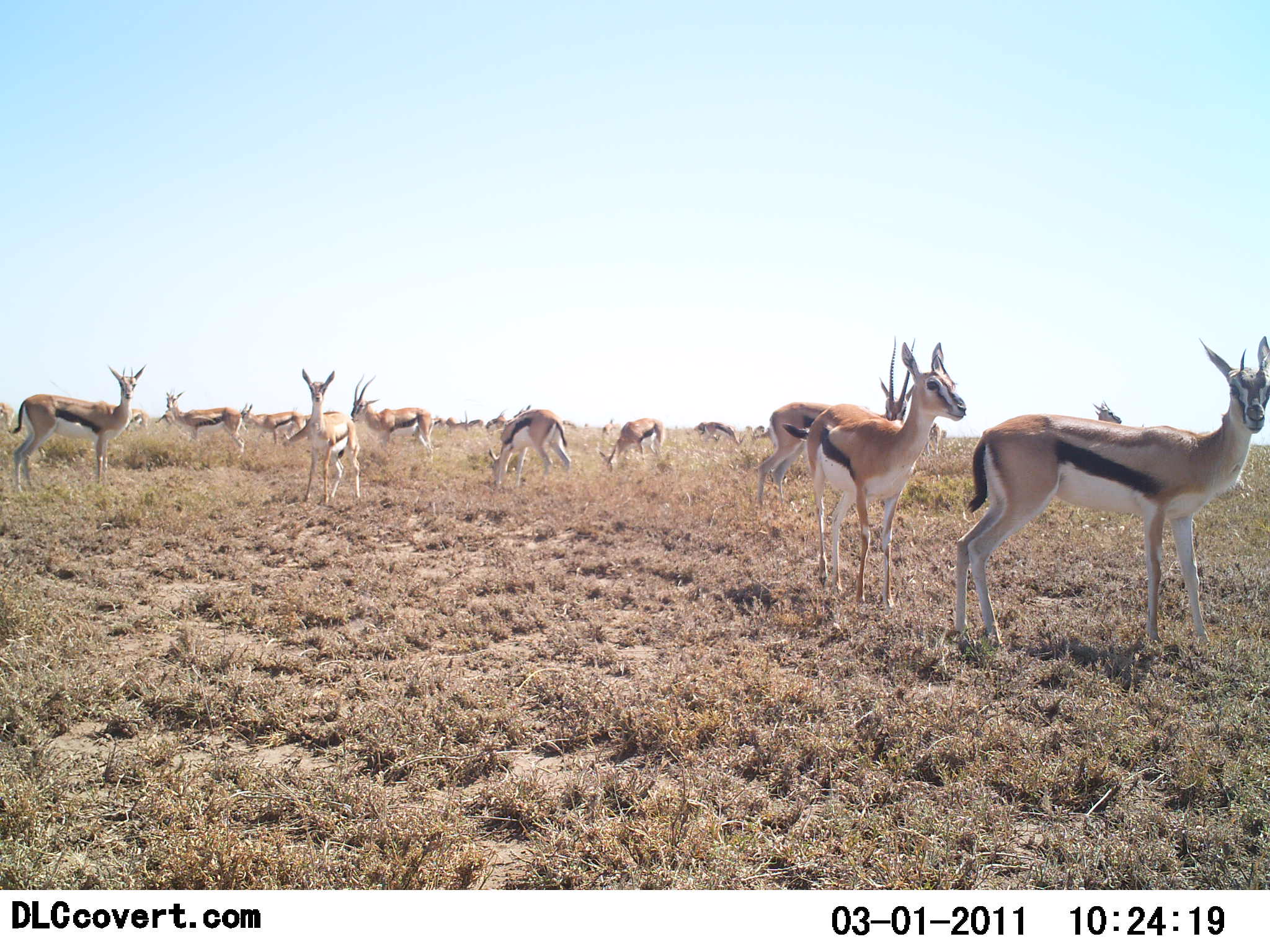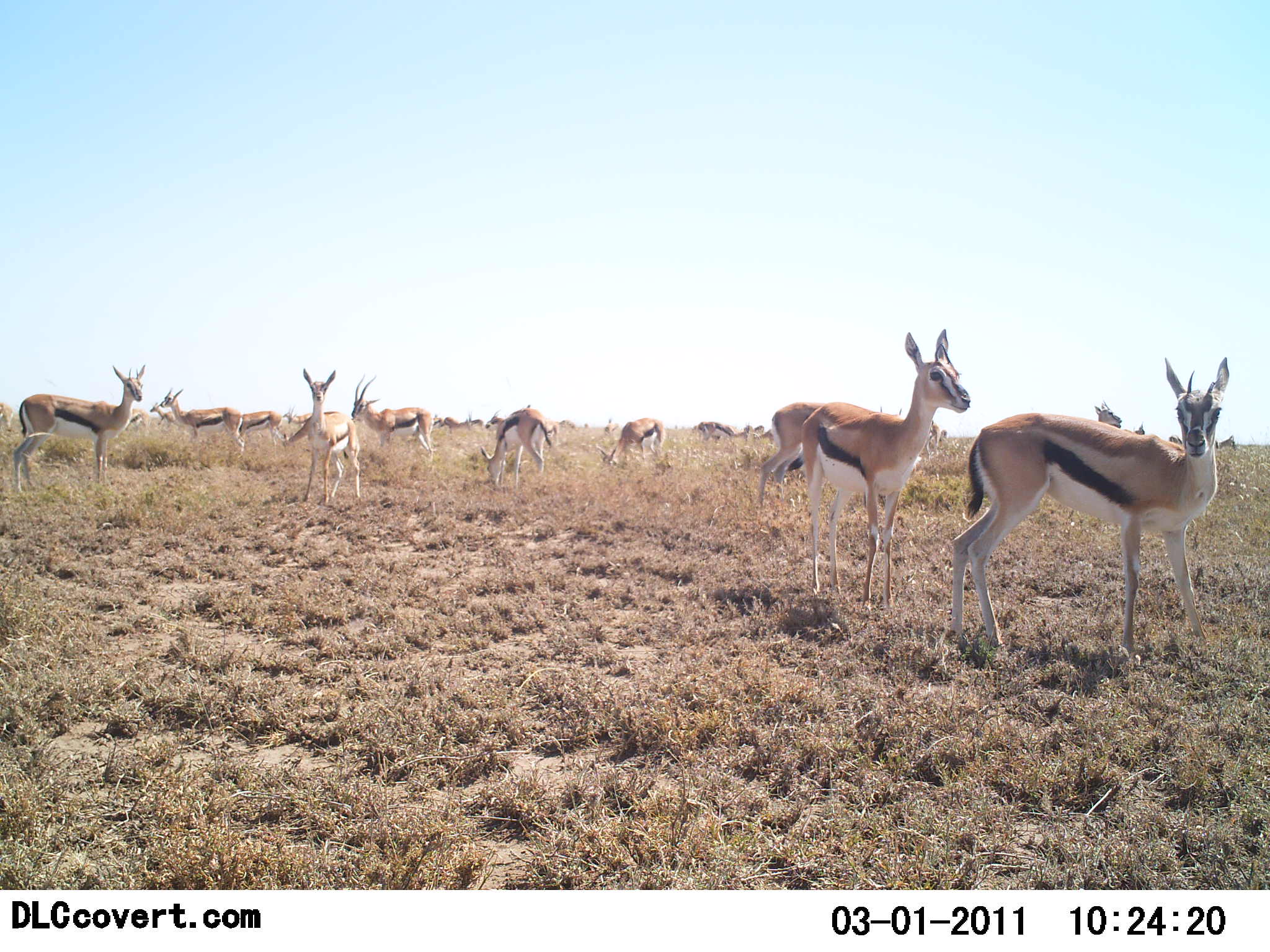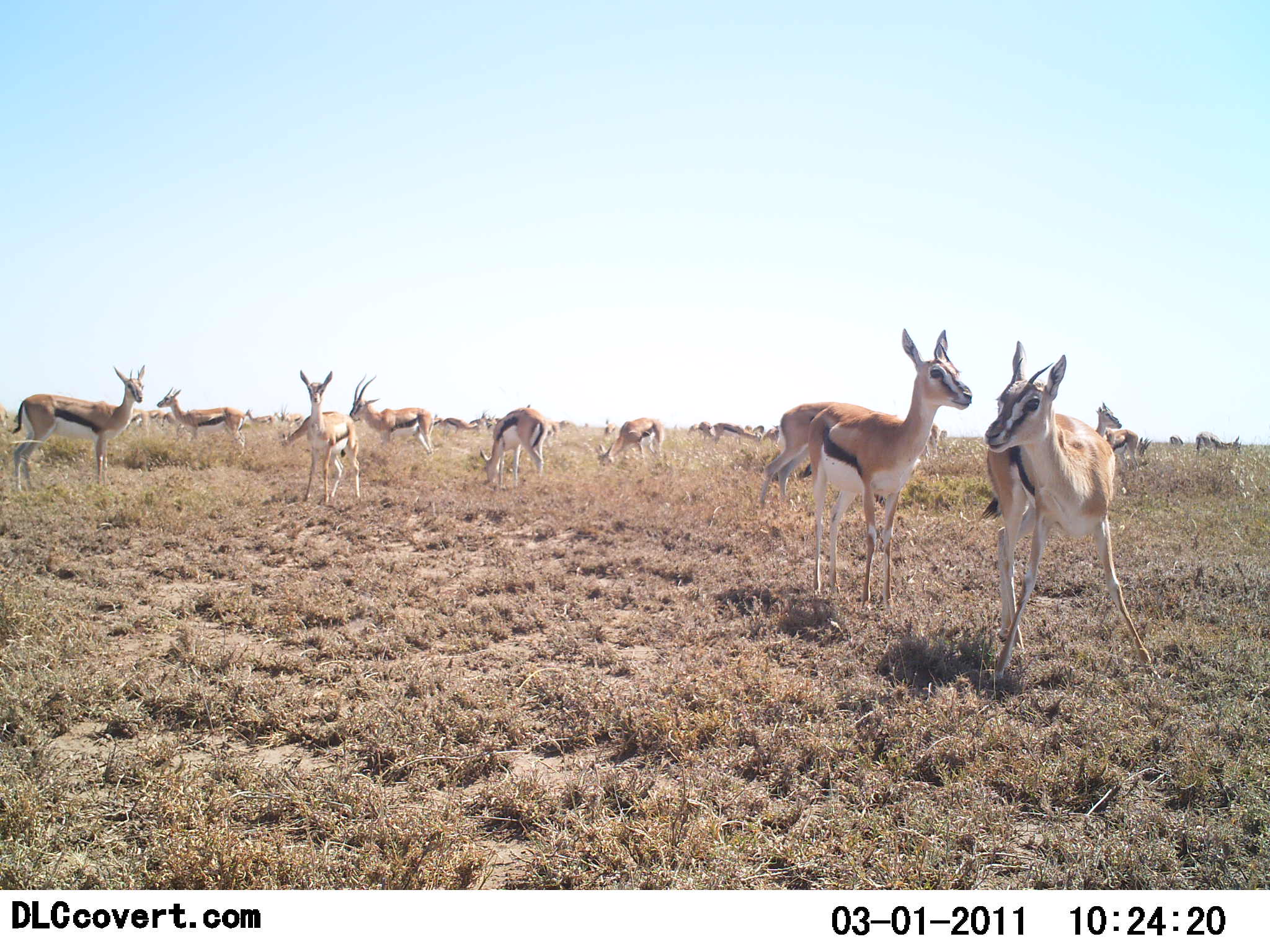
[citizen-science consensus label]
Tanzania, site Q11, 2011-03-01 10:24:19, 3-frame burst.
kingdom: Animalia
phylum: Chordata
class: Mammalia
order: Artiodactyla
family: Bovidae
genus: Eudorcas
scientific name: Eudorcas thomsonii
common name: thomson's gazelle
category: gazellethomsons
Gazellethomsons (thomson's gazelle) (Eudorcas thomsonii), count 11-50. Behavior (volunteer vote fractions): standing 93%, resting 29%, moving 43%, interacting 14%. Young present (vote fraction): 21%. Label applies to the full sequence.